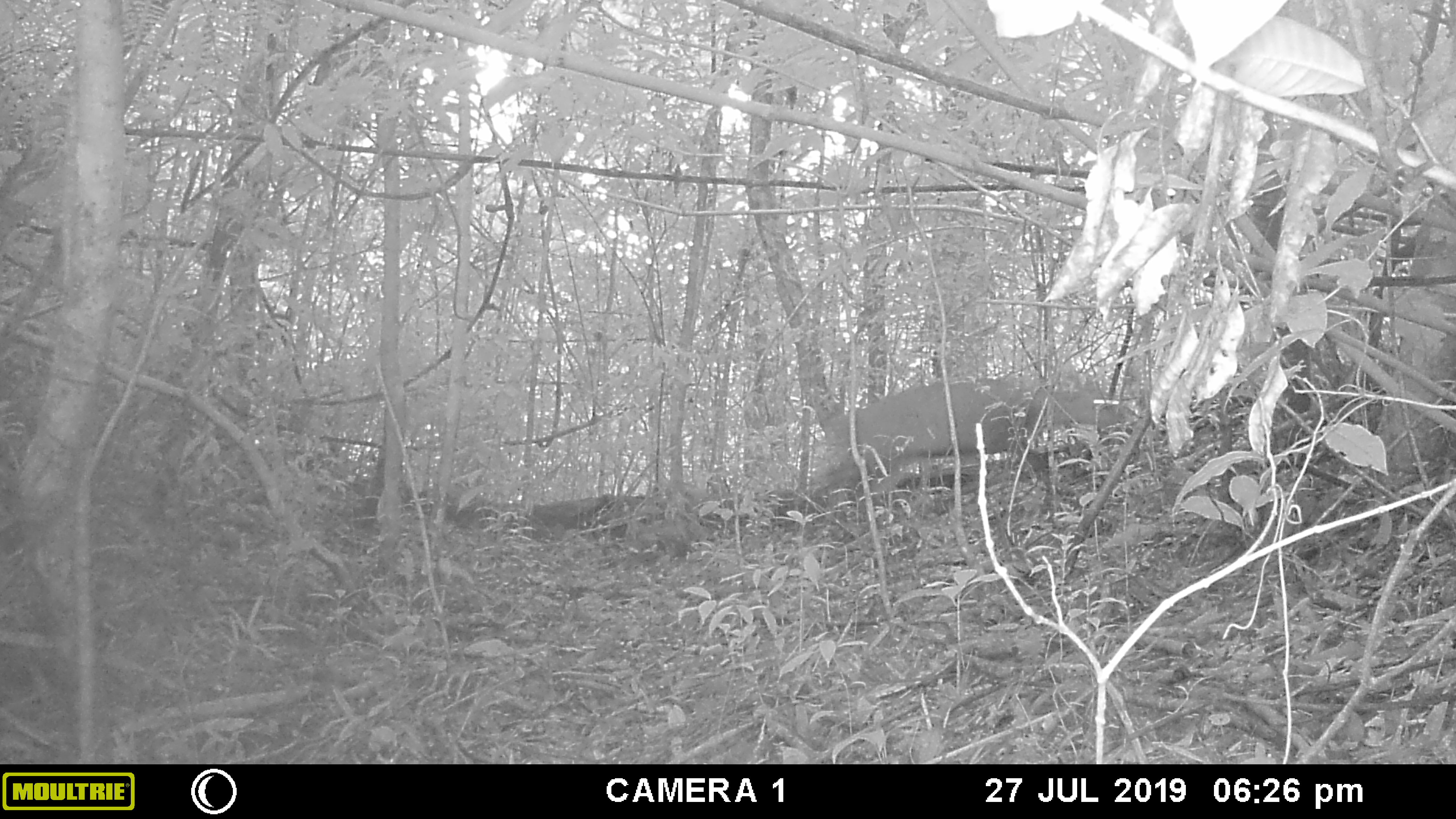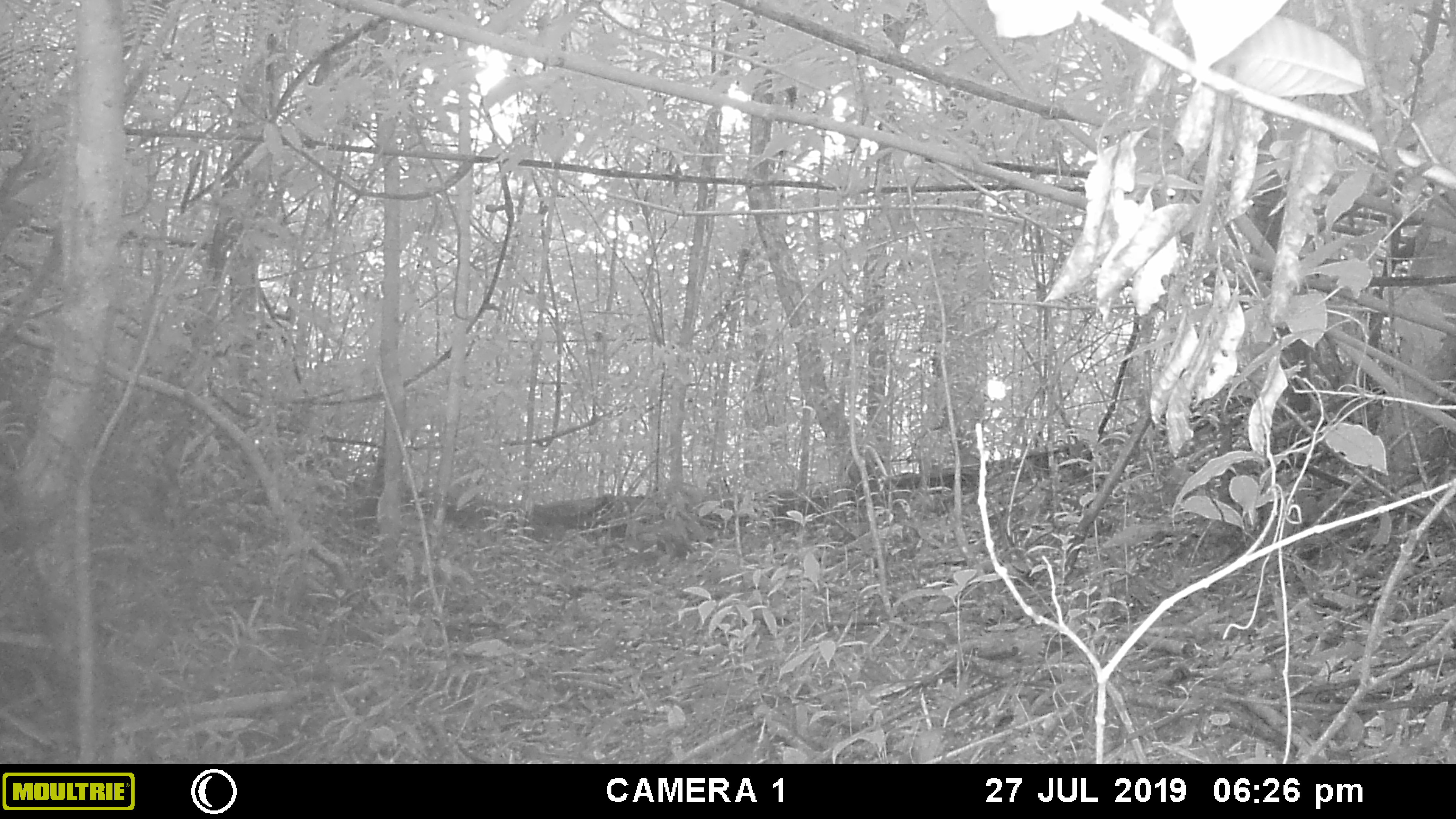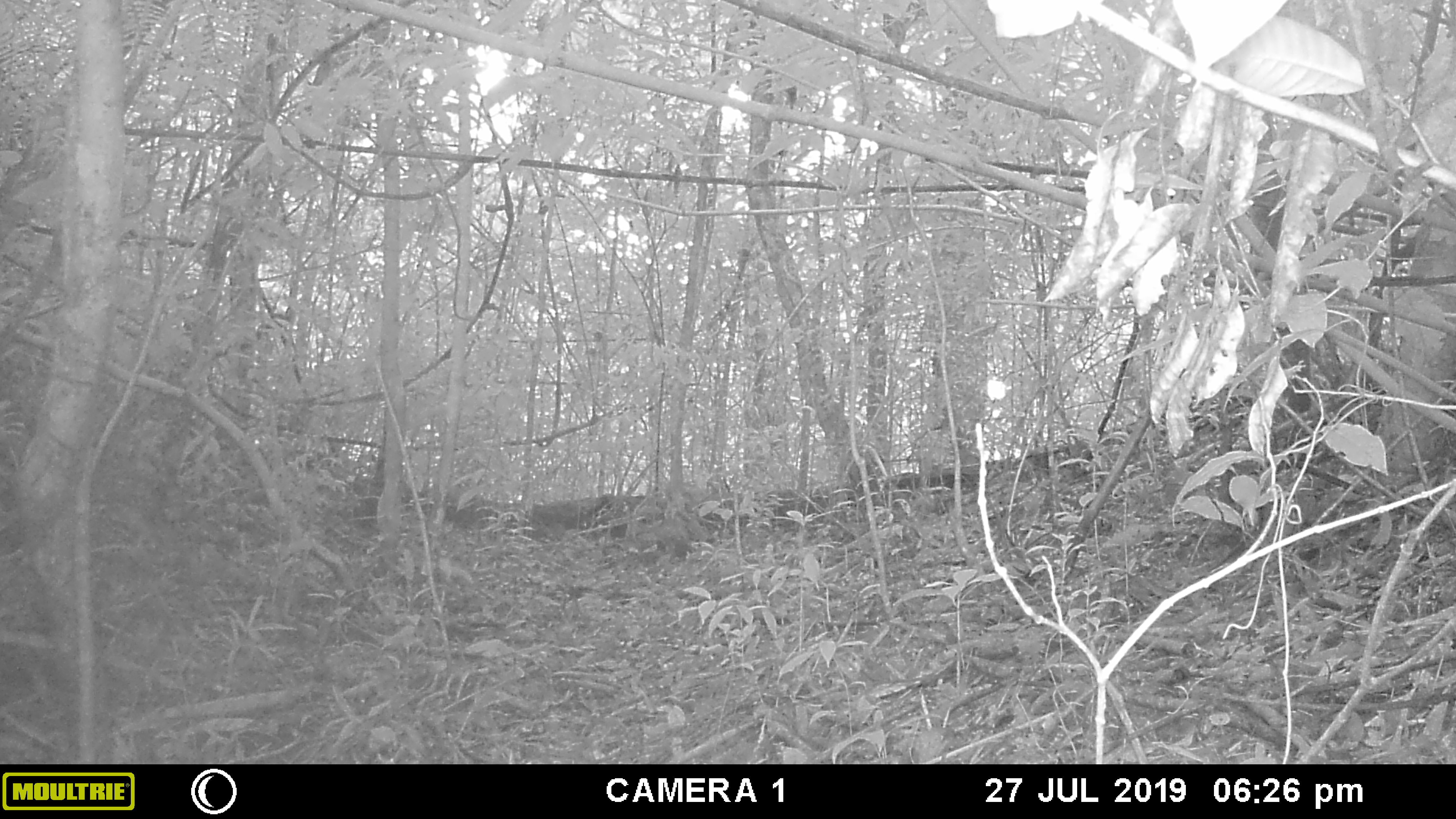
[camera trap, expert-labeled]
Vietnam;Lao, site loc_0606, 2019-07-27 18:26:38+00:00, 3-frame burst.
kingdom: Animalia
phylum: Chordata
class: Mammalia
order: Artiodactyla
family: Cervidae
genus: Muntiacus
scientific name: Muntiacus rooseveltorum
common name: roosevelt's muntjac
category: roosevelts muntjac group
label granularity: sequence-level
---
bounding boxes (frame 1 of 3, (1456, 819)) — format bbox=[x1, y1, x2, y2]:
roosevelts muntjac group: bbox=[823, 365, 1127, 524]